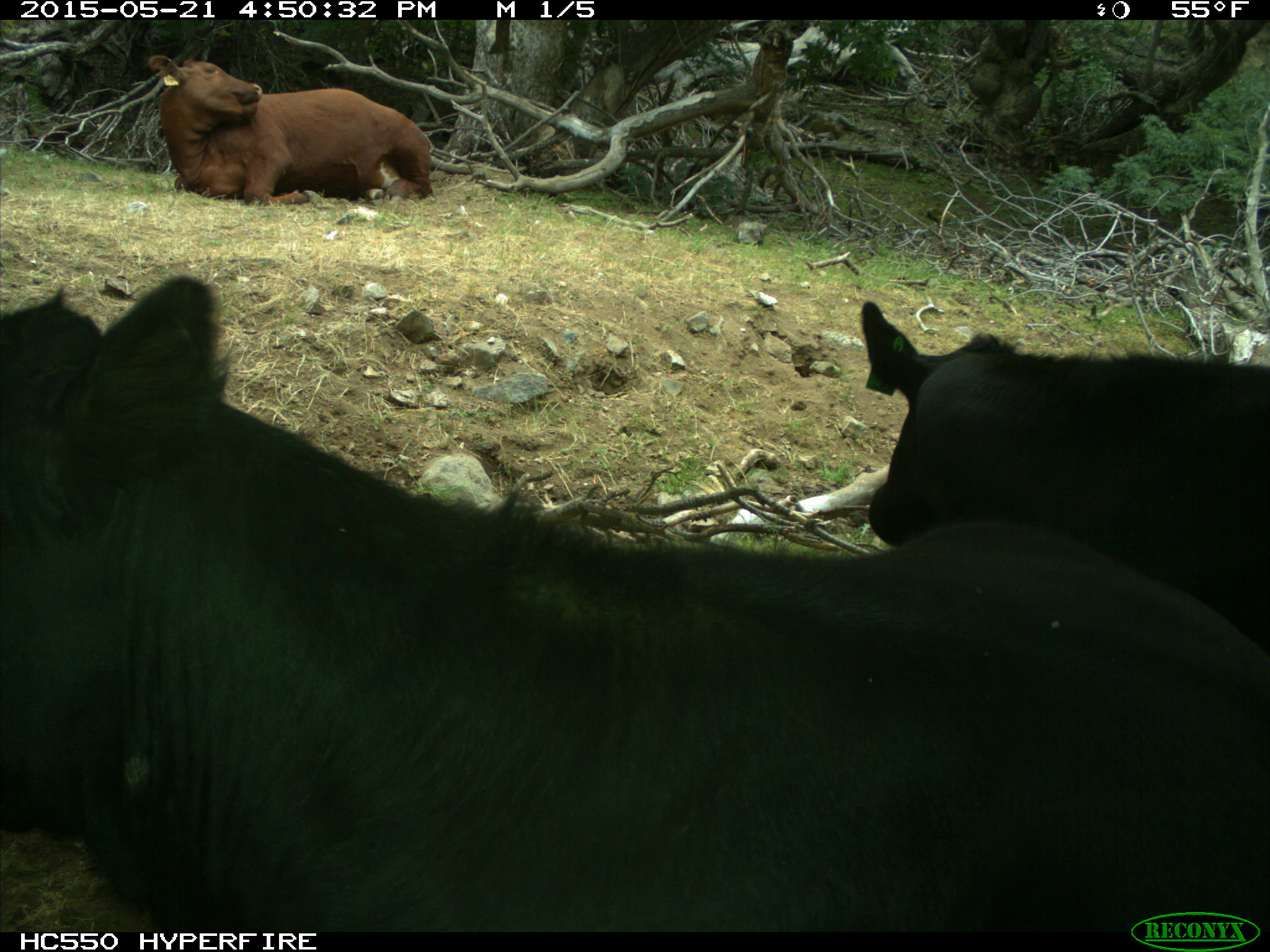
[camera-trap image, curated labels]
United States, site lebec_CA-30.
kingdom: Animalia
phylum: Chordata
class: Mammalia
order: Artiodactyla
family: Bovidae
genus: Bos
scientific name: Bos taurus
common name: domestic cow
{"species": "Bos taurus (domestic cow)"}